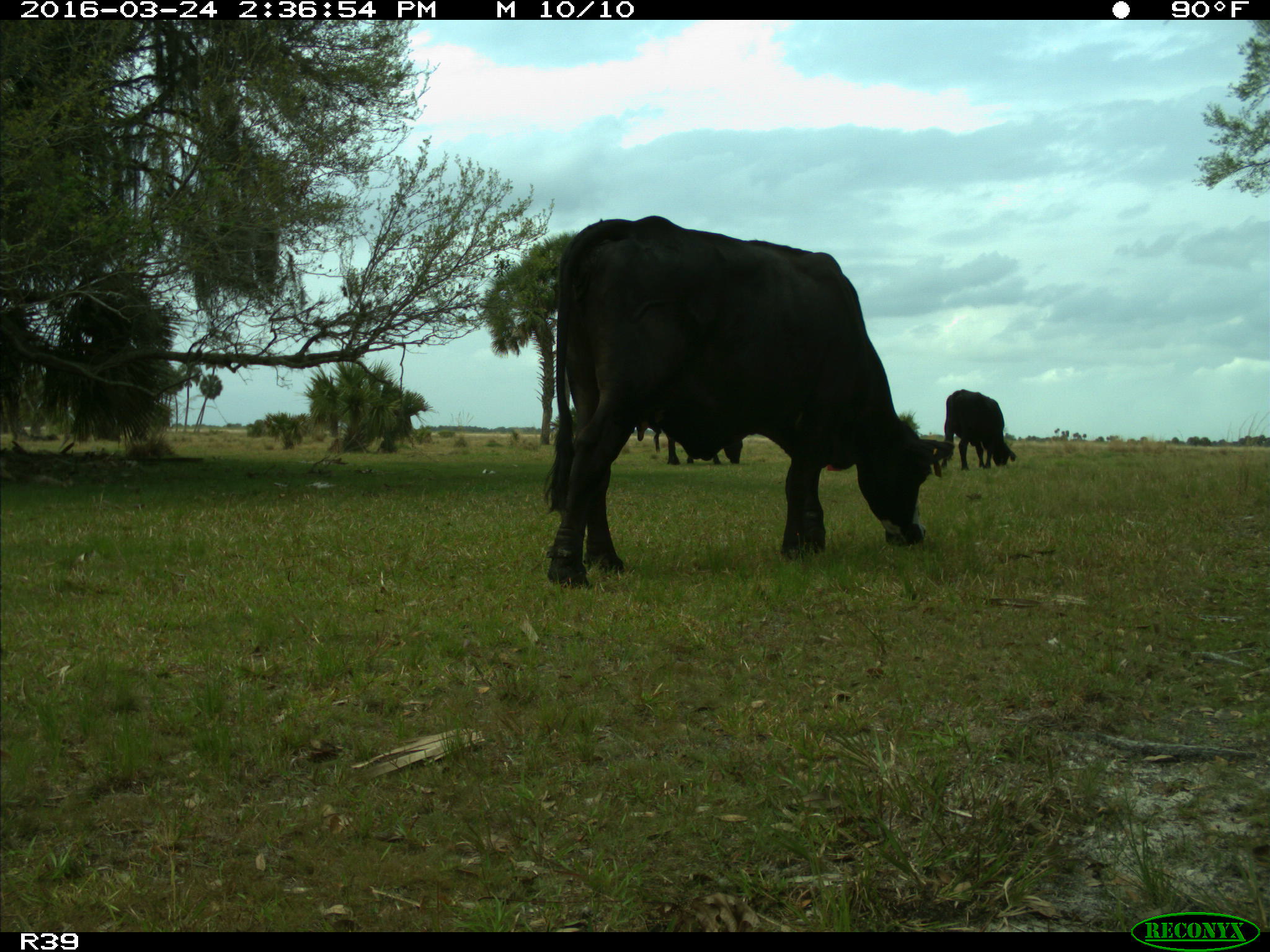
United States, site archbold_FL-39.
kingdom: Animalia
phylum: Chordata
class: Mammalia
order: Artiodactyla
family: Bovidae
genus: Bos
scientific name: Bos taurus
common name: domestic cow